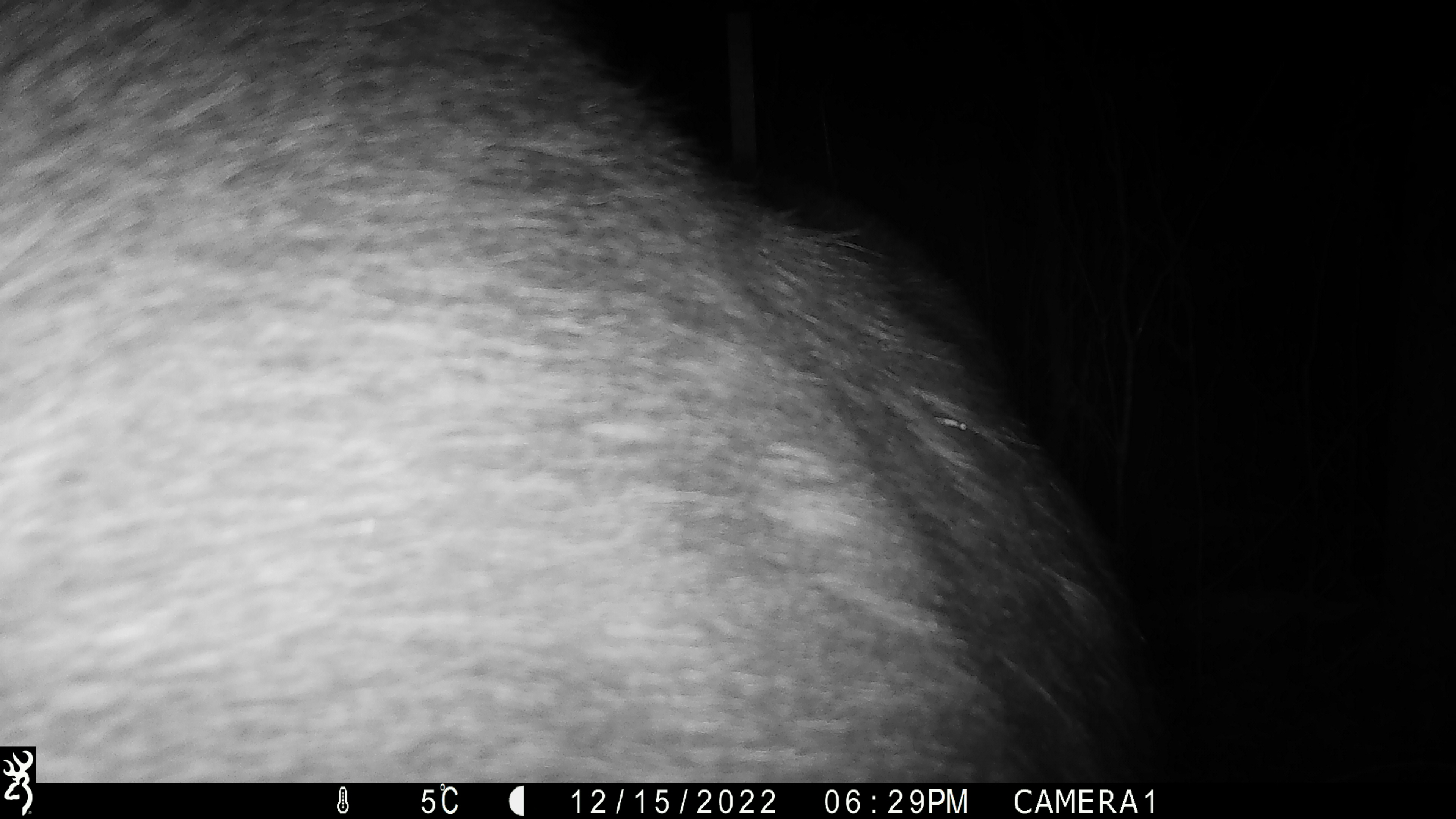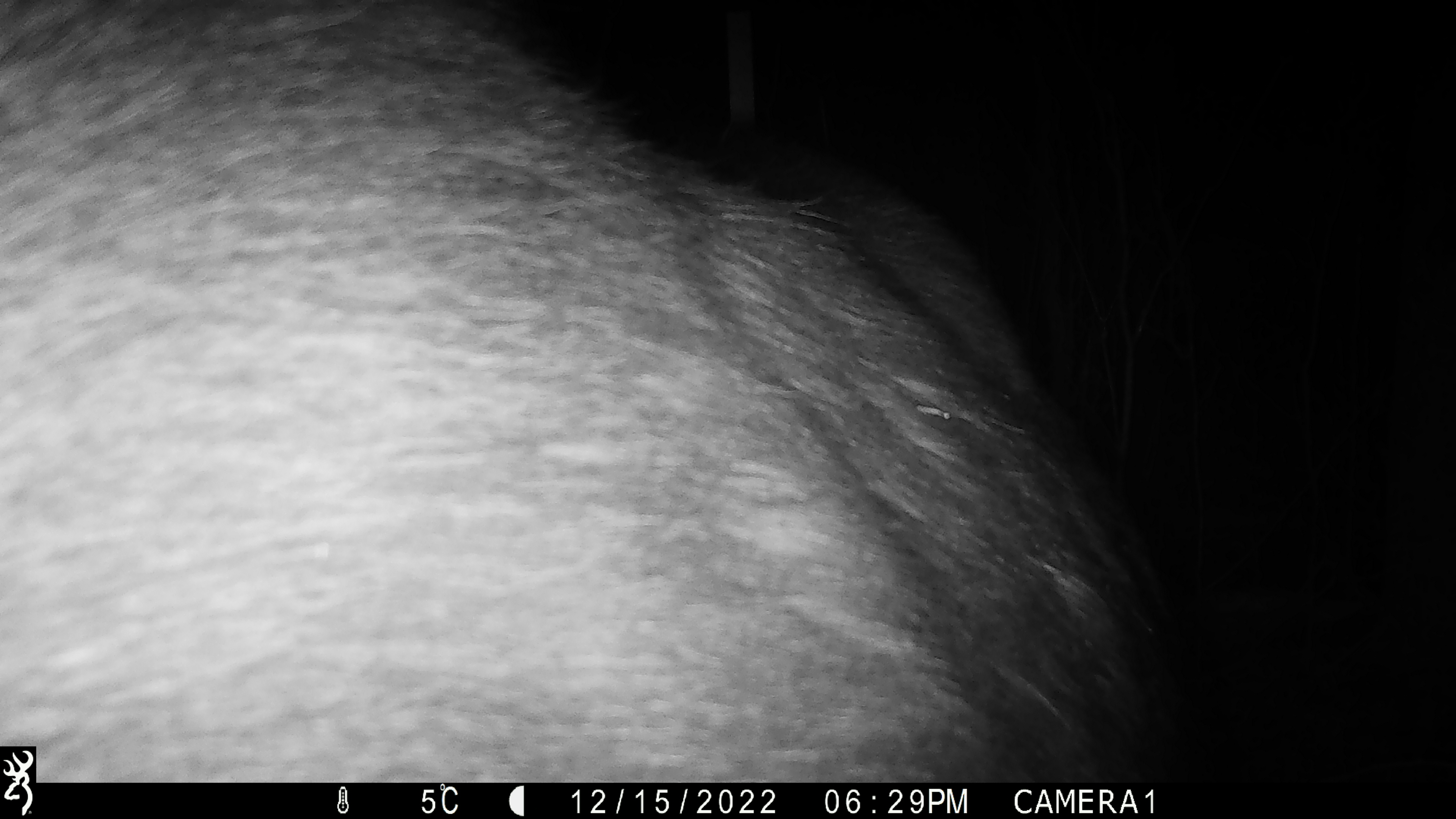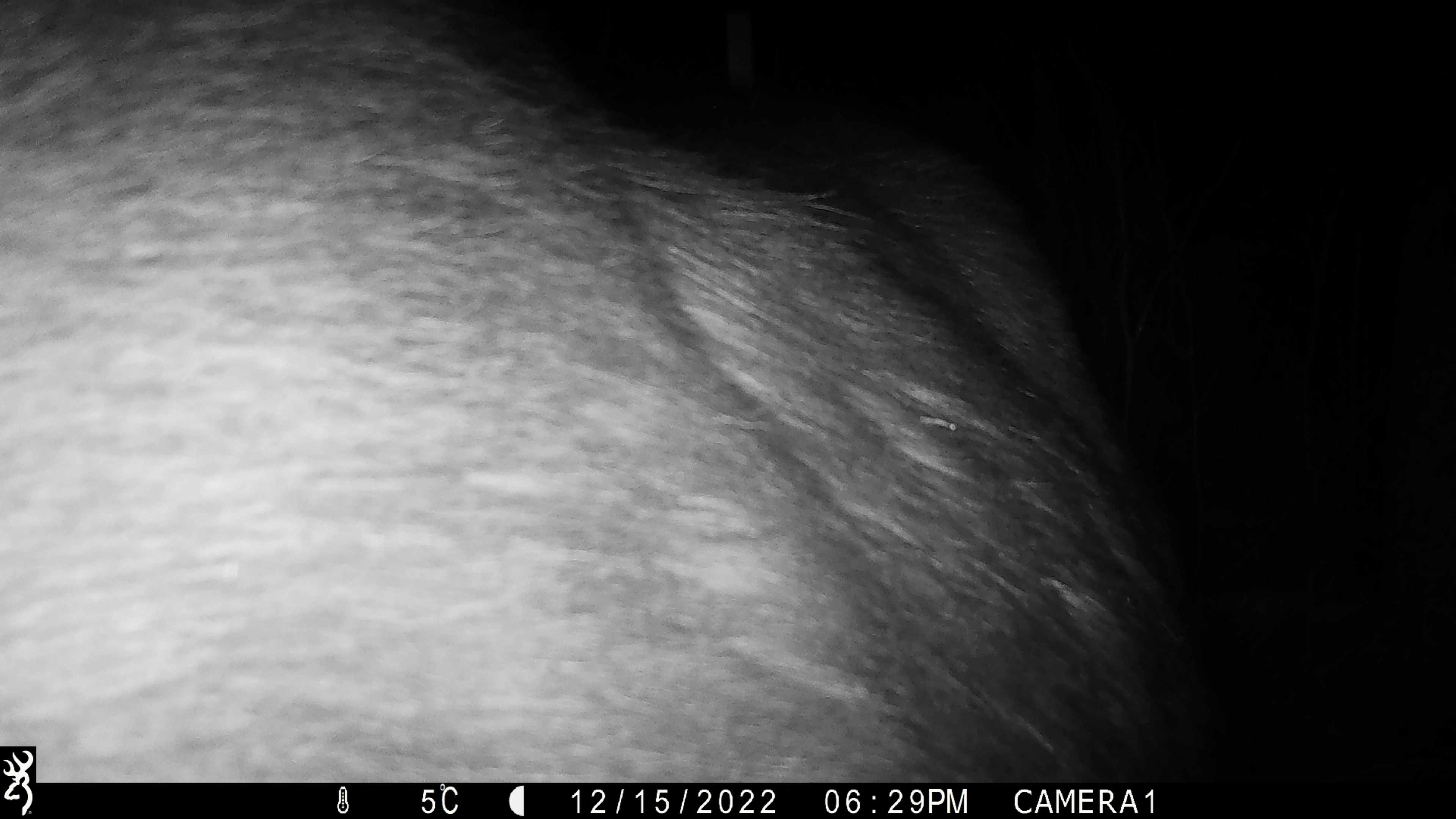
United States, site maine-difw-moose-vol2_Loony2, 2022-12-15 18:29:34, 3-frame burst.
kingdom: Animalia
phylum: Chordata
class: Mammalia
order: Artiodactyla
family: Cervidae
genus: Alces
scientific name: Alces alces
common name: moose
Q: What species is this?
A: Moose (Alces alces).